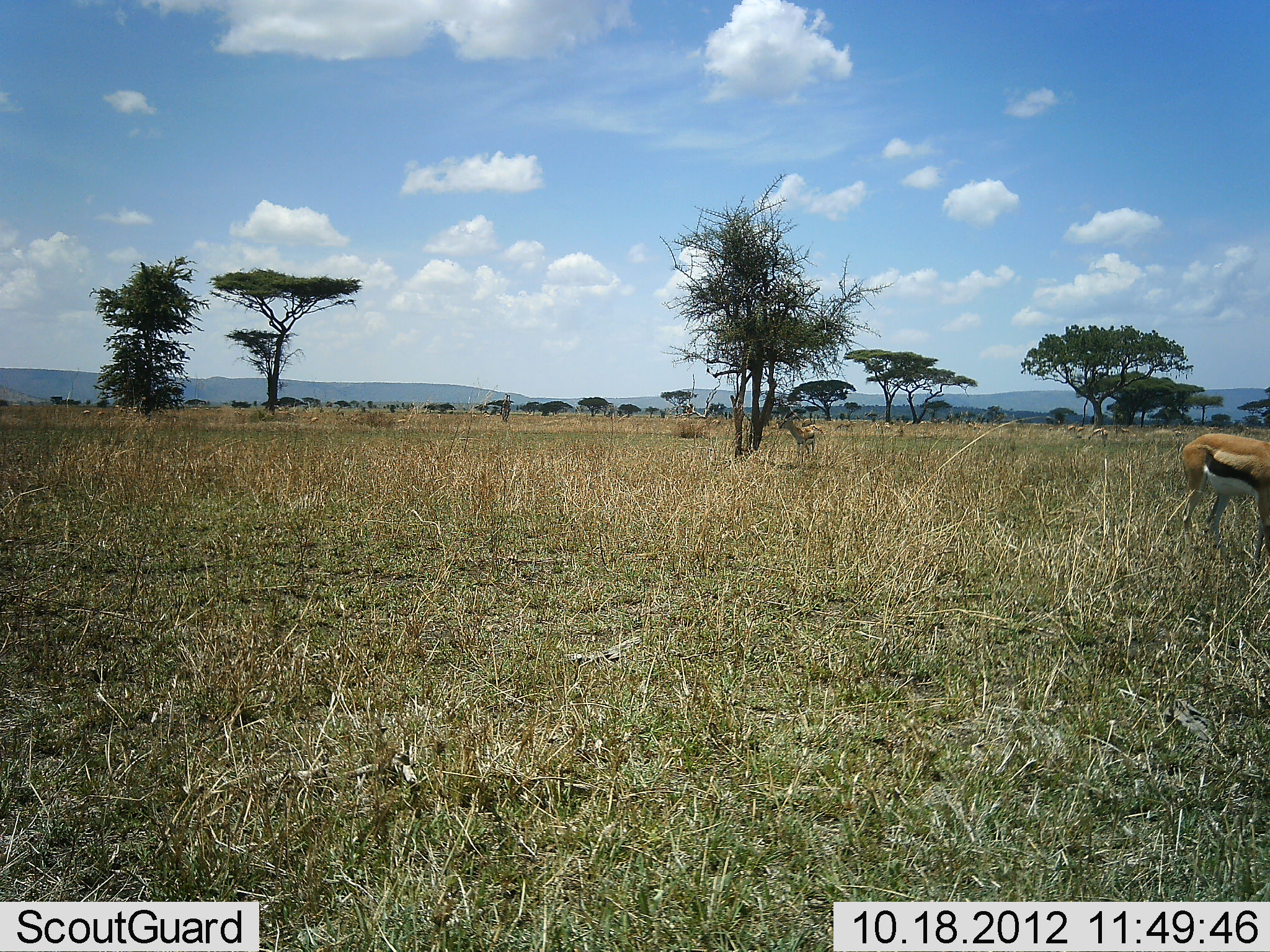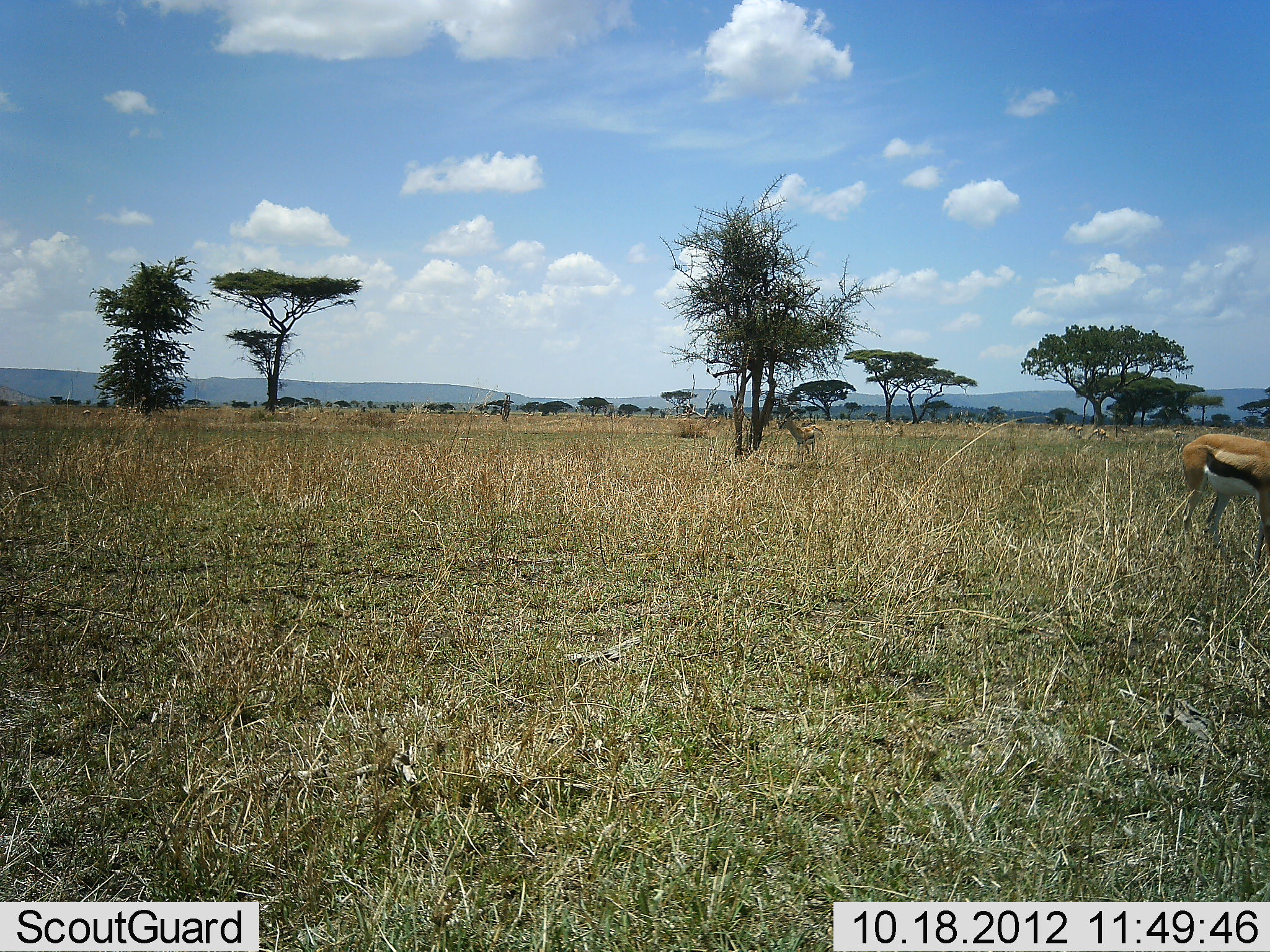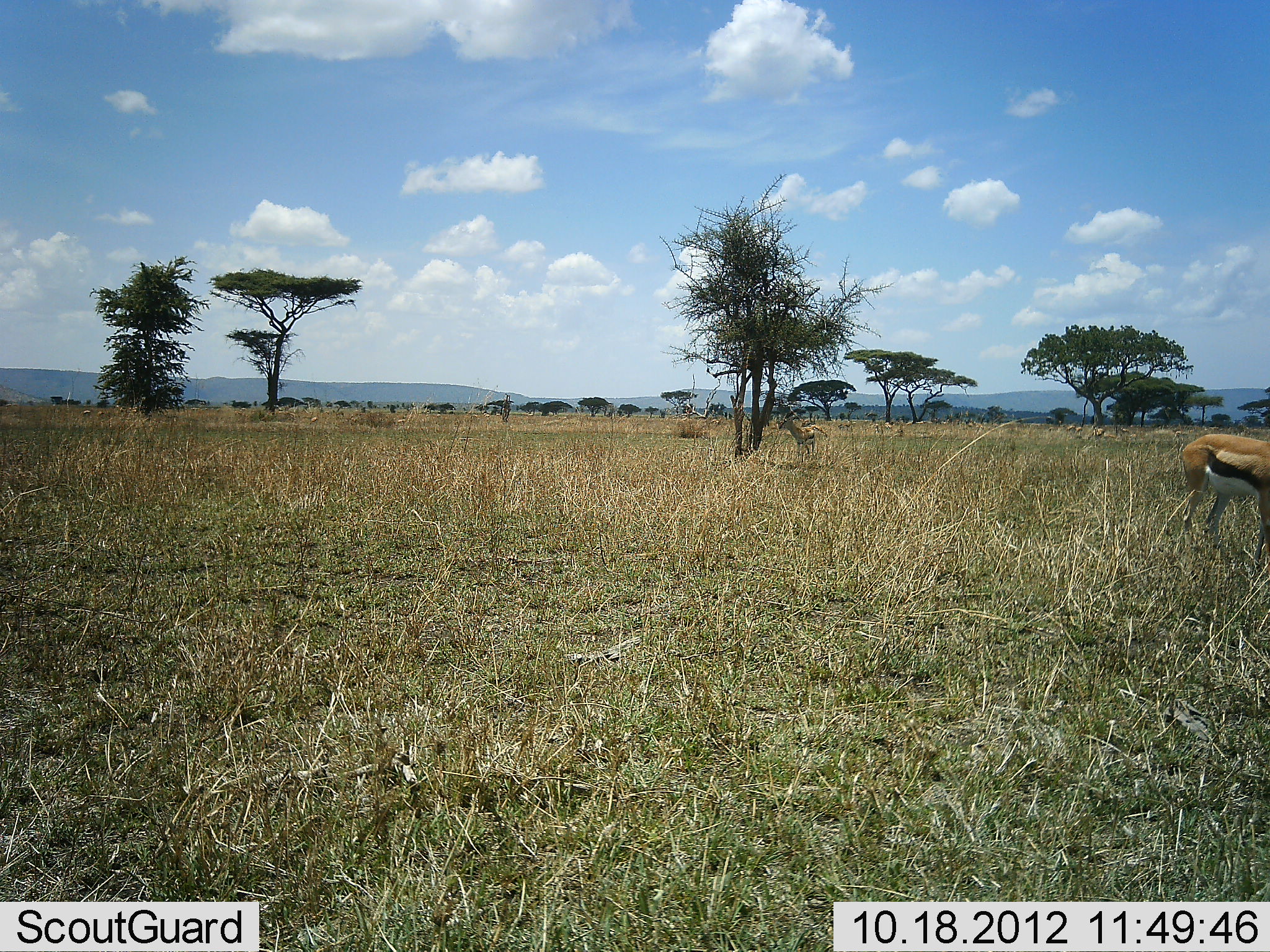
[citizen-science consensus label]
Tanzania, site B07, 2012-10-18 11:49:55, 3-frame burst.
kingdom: Animalia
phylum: Chordata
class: Mammalia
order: Artiodactyla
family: Bovidae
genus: Eudorcas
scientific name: Eudorcas thomsonii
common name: thomson's gazelle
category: gazellethomsons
Gazellethomsons (thomson's gazelle) (Eudorcas thomsonii), count 1. Behavior (volunteer vote fractions): standing 80%, resting 0%, moving 0%, interacting 0%. Young present (vote fraction): 0%. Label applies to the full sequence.